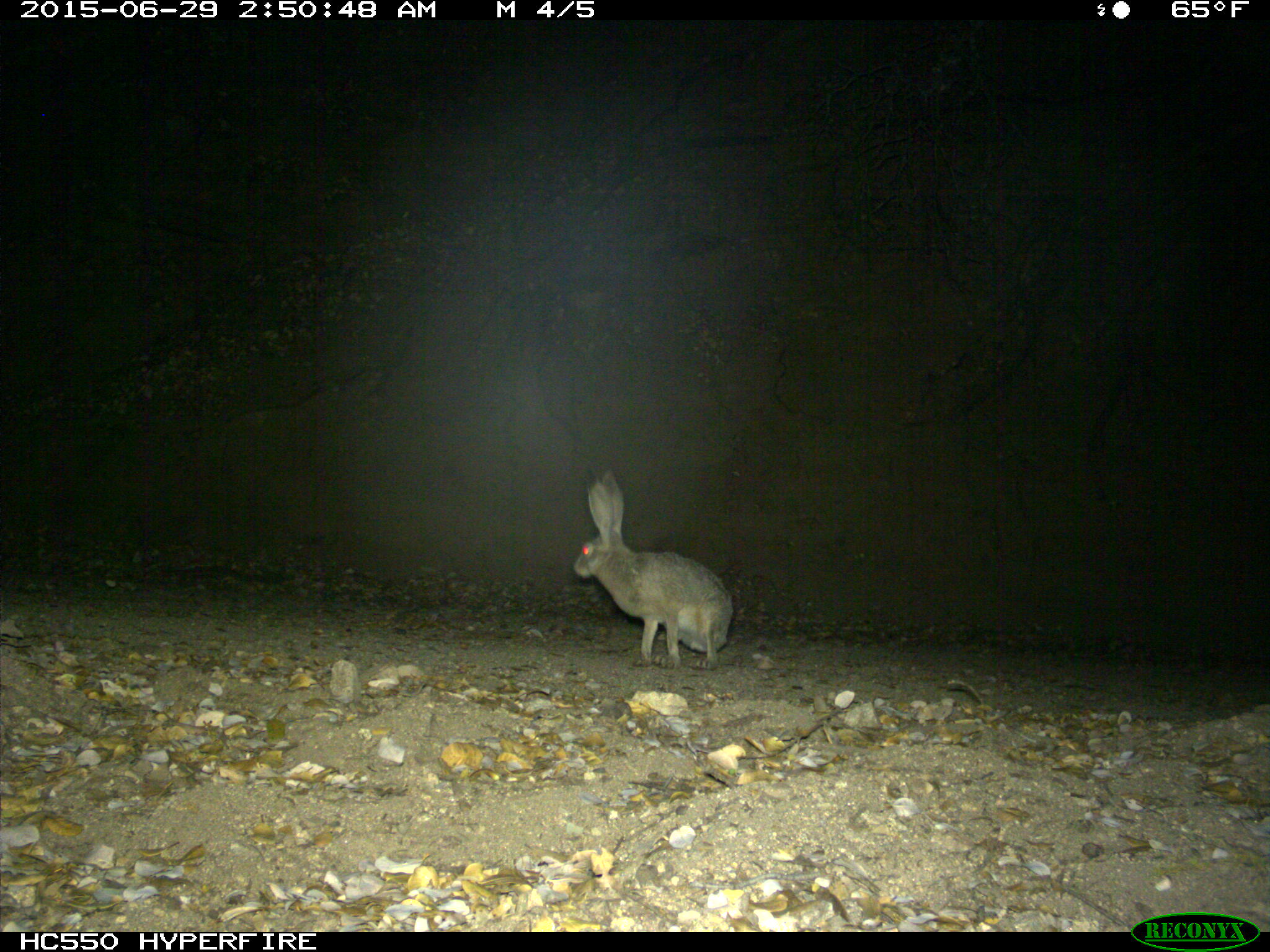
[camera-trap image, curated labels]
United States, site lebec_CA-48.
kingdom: Animalia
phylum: Chordata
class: Mammalia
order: Lagomorpha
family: Leporidae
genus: Lepus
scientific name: Lepus californicus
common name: black-tailed jackrabbit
Lepus californicus (black-tailed jackrabbit).